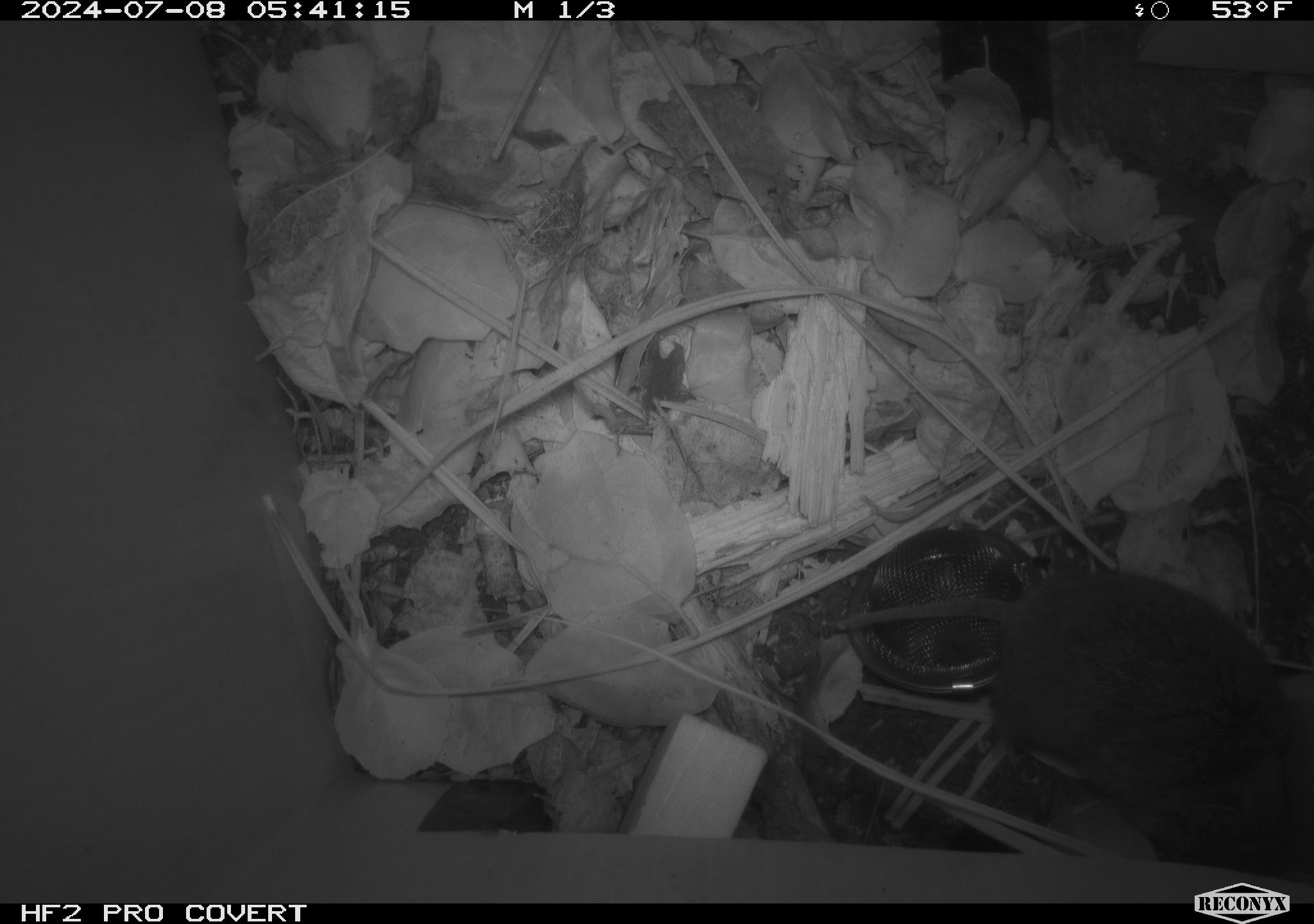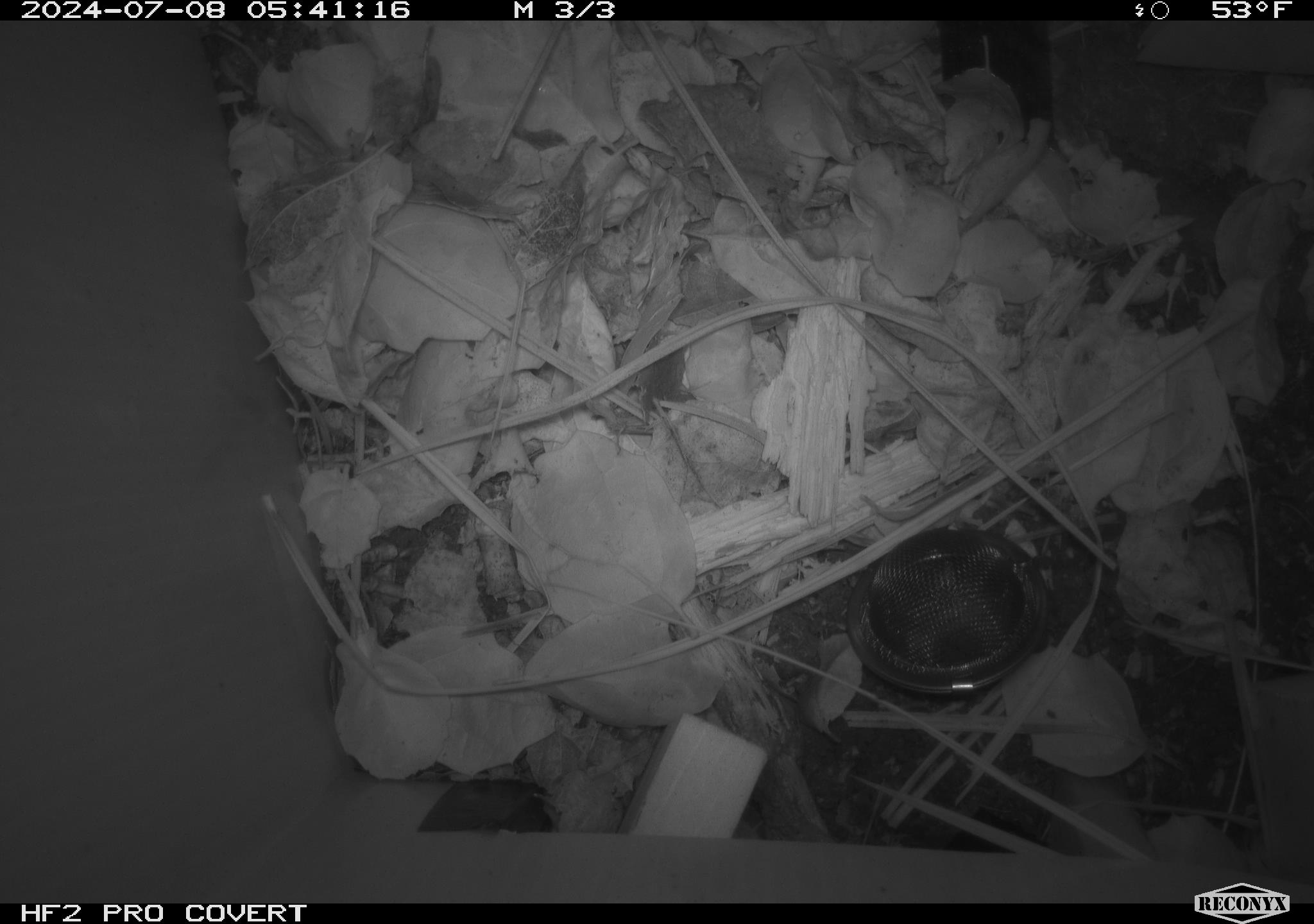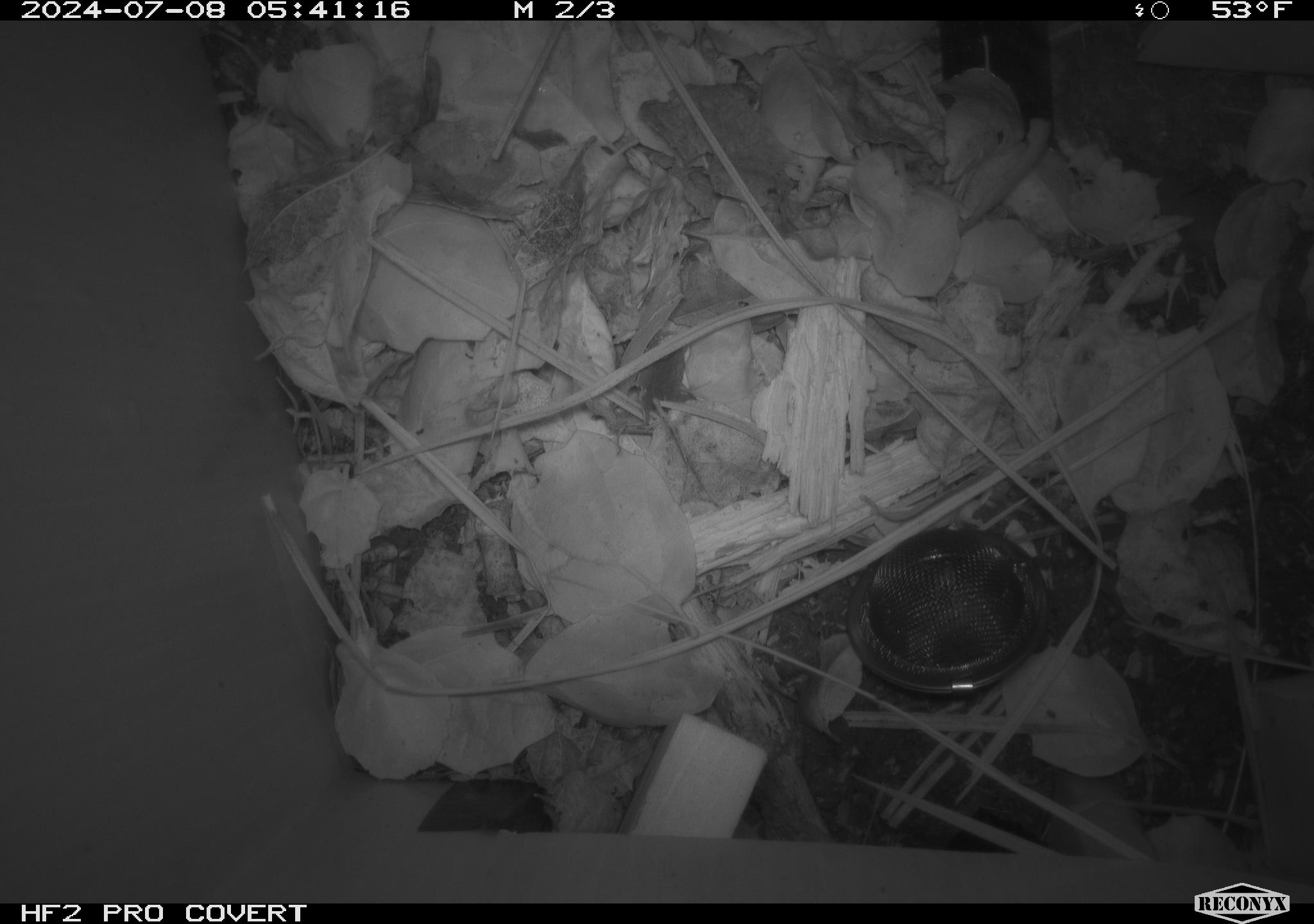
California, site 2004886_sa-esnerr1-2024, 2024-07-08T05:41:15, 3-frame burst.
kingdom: Animalia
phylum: Chordata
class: Mammalia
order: Rodentia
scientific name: Rodentia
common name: rodent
Rodent (Rodentia).